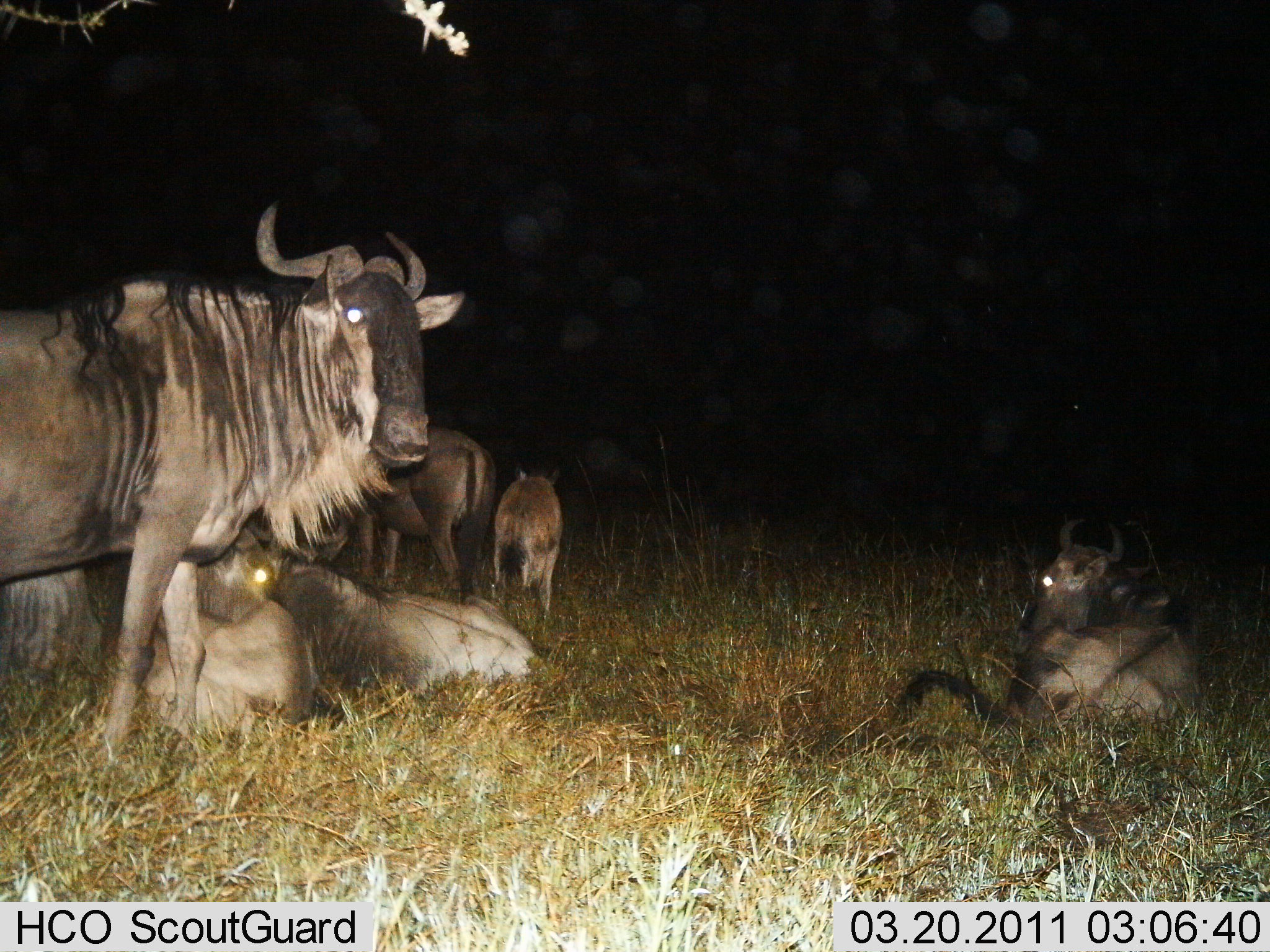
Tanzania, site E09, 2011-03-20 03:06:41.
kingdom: Animalia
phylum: Chordata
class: Mammalia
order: Artiodactyla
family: Bovidae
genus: Connochaetes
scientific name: Connochaetes taurinus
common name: blue wildebeest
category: wildebeest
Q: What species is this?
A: Wildebeest (blue wildebeest) (Connochaetes taurinus).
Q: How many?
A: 6.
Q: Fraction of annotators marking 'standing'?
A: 83%.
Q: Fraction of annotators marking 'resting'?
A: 100%.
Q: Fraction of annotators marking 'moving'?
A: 0%.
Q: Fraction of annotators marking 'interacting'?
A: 0%.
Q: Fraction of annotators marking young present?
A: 75%.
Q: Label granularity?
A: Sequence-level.